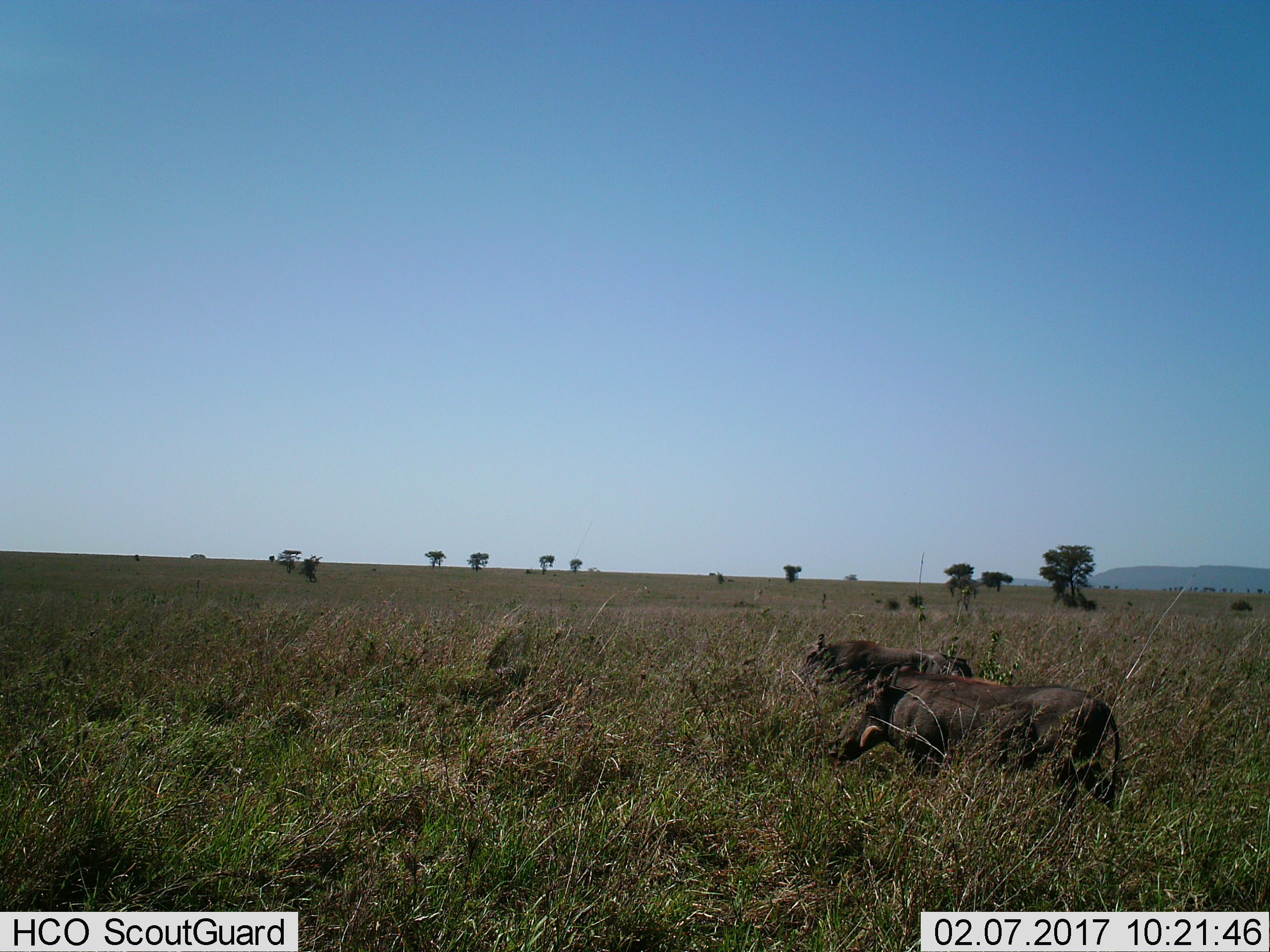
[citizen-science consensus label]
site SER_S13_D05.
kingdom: Animalia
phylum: Chordata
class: Mammalia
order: Artiodactyla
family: Suidae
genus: Phacochoerus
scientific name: Phacochoerus africanus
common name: warthog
Warthog (Phacochoerus africanus), count 2. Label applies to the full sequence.